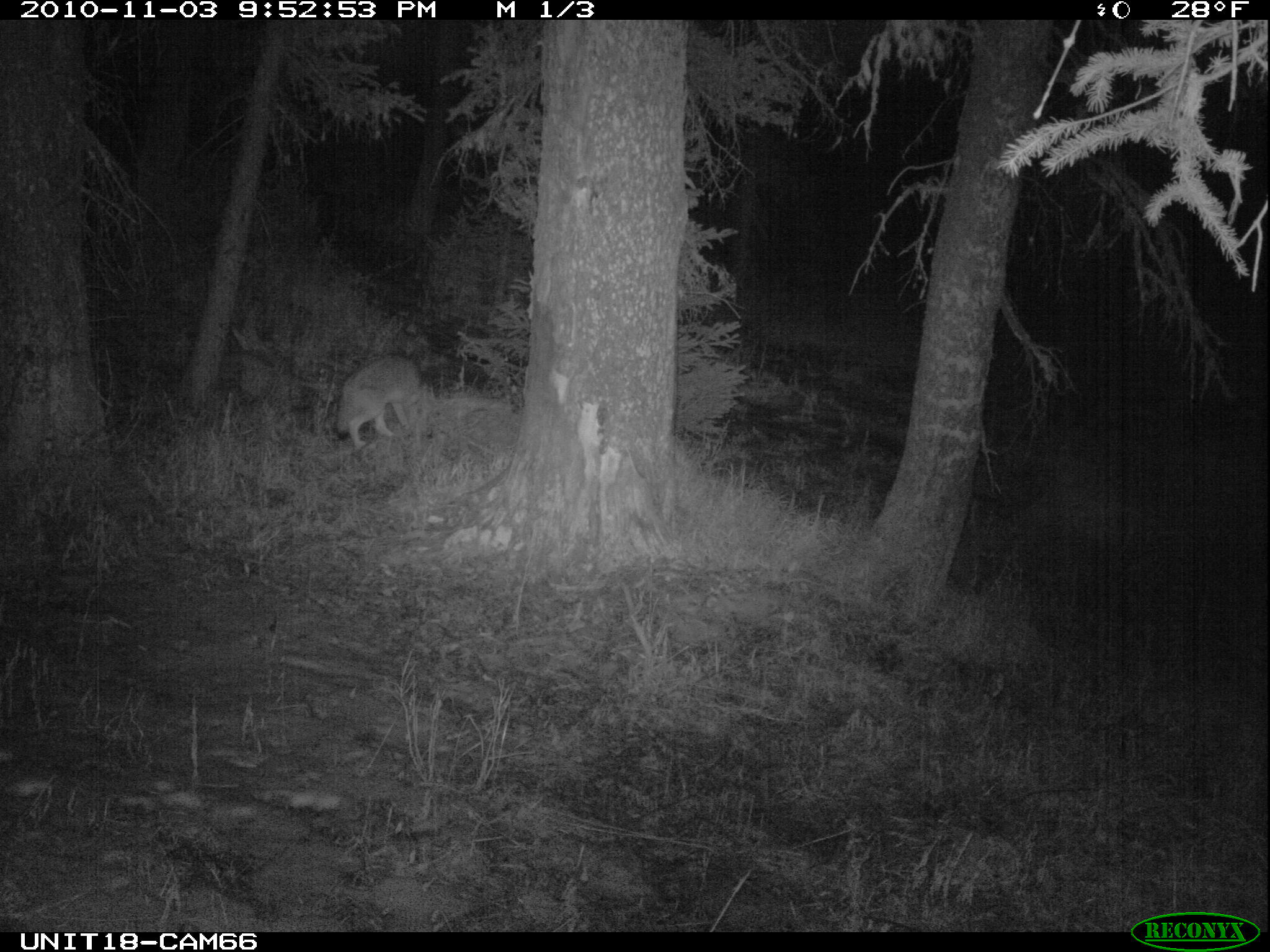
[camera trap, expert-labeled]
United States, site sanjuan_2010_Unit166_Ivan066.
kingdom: Animalia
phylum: Chordata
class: Mammalia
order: Carnivora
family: Canidae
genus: Canis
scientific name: Canis latrans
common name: coyote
Canis latrans (coyote).